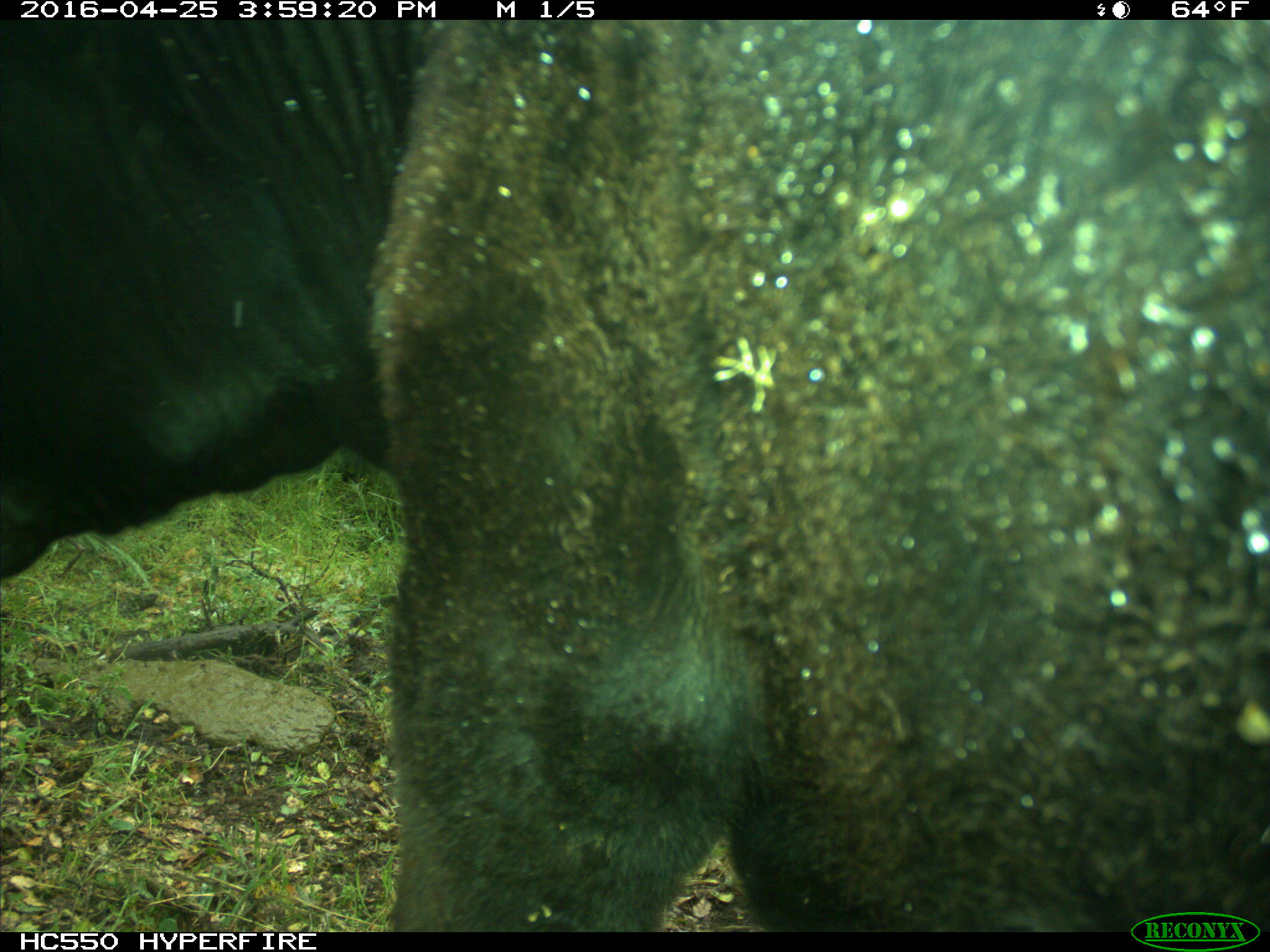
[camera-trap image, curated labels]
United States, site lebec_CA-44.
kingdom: Animalia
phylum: Chordata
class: Mammalia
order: Artiodactyla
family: Bovidae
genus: Bos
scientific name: Bos taurus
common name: domestic cow